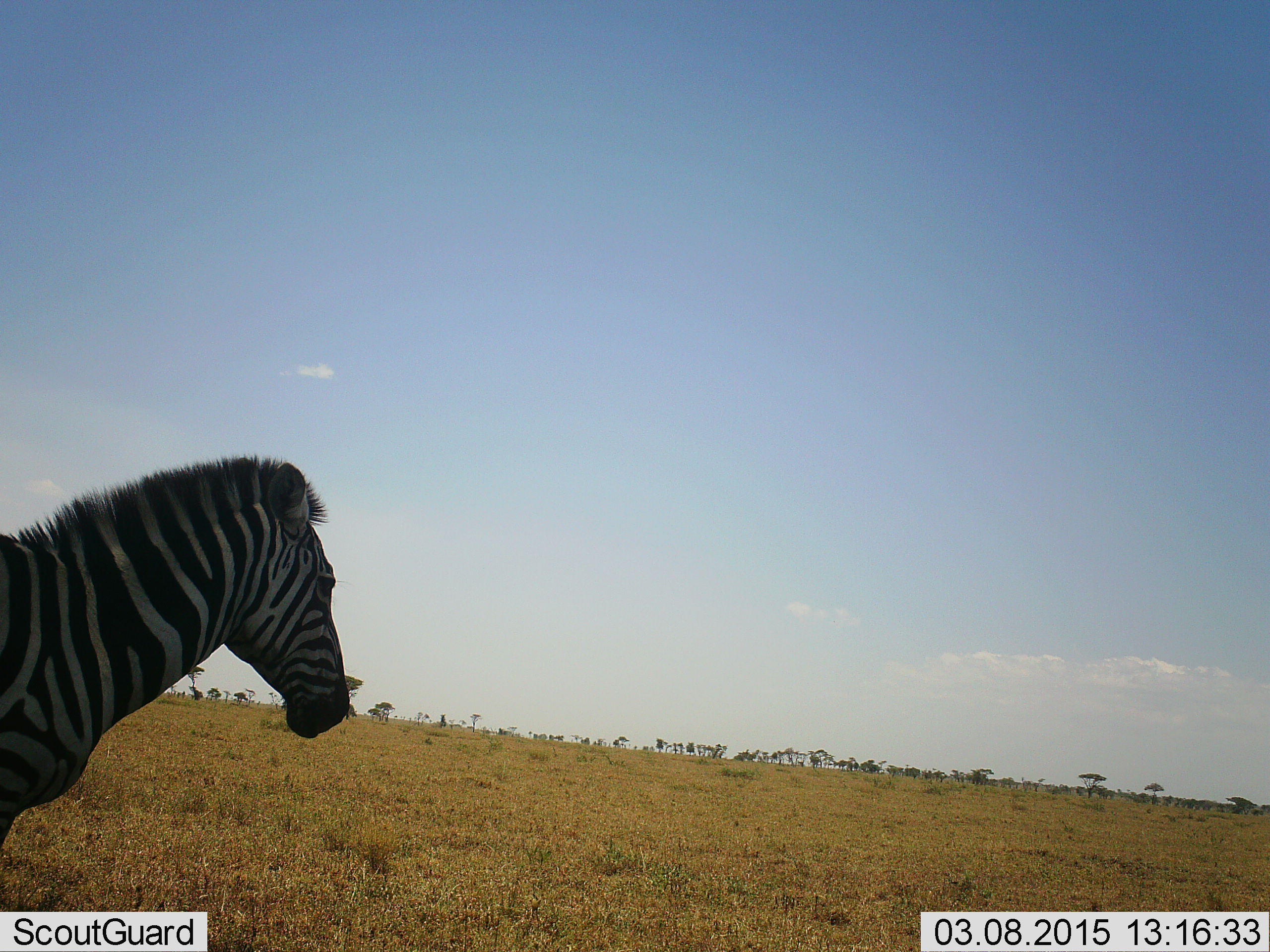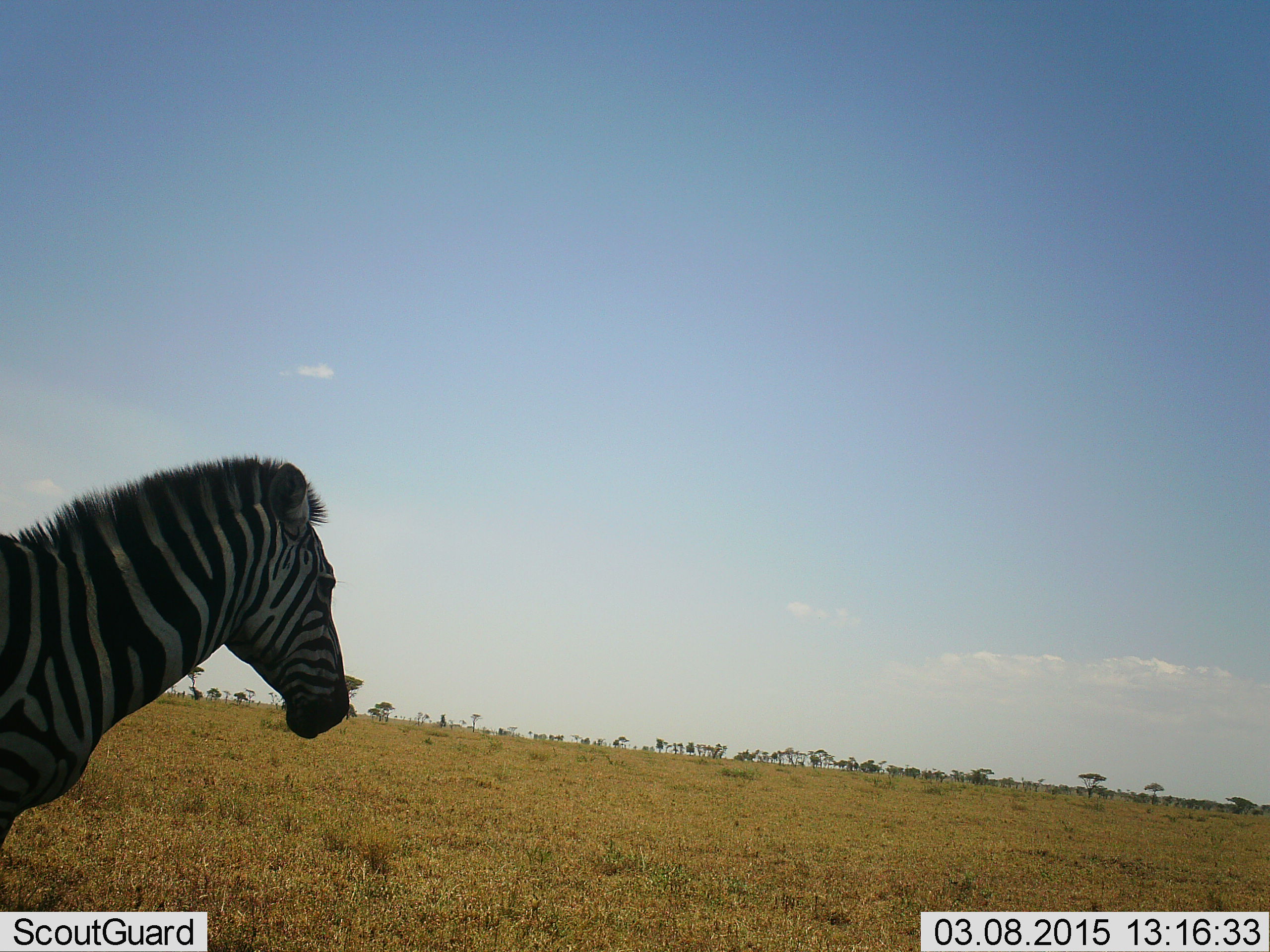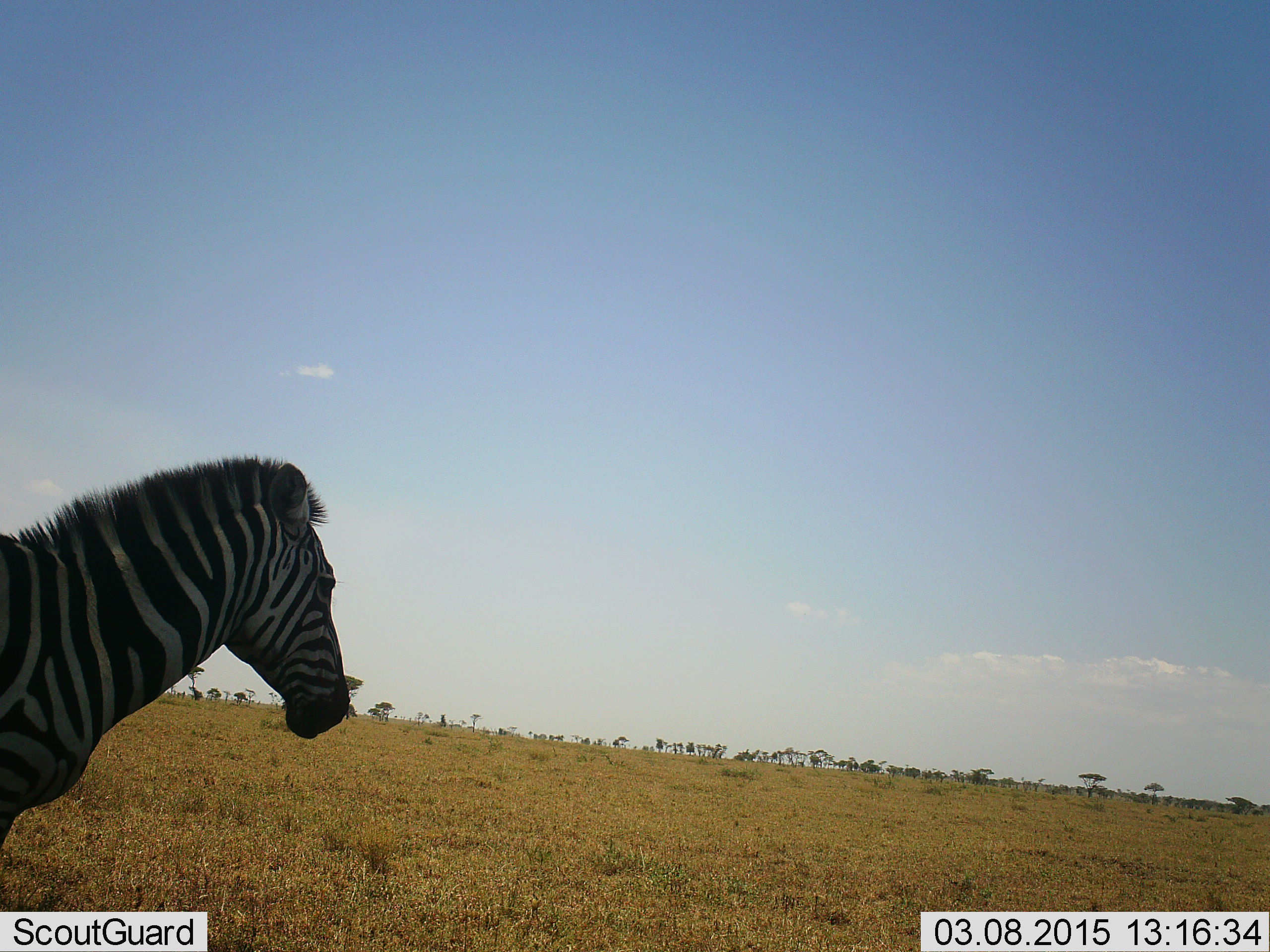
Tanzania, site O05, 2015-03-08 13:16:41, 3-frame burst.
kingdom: Animalia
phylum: Chordata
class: Mammalia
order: Perissodactyla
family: Equidae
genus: Equus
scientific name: Equus quagga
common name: plains zebra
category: zebra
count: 1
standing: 80%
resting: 10%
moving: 20%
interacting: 0%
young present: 0%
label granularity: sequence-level